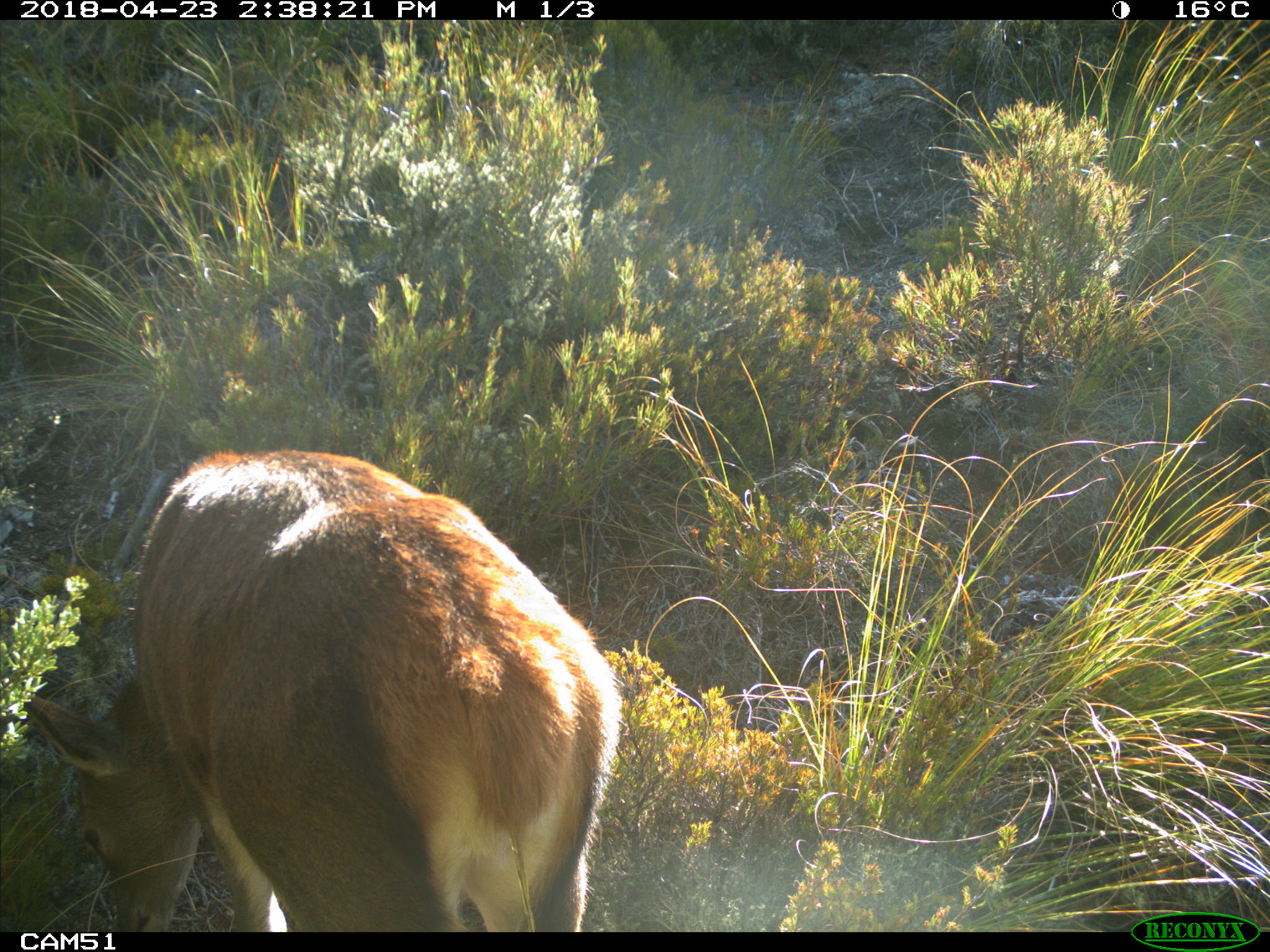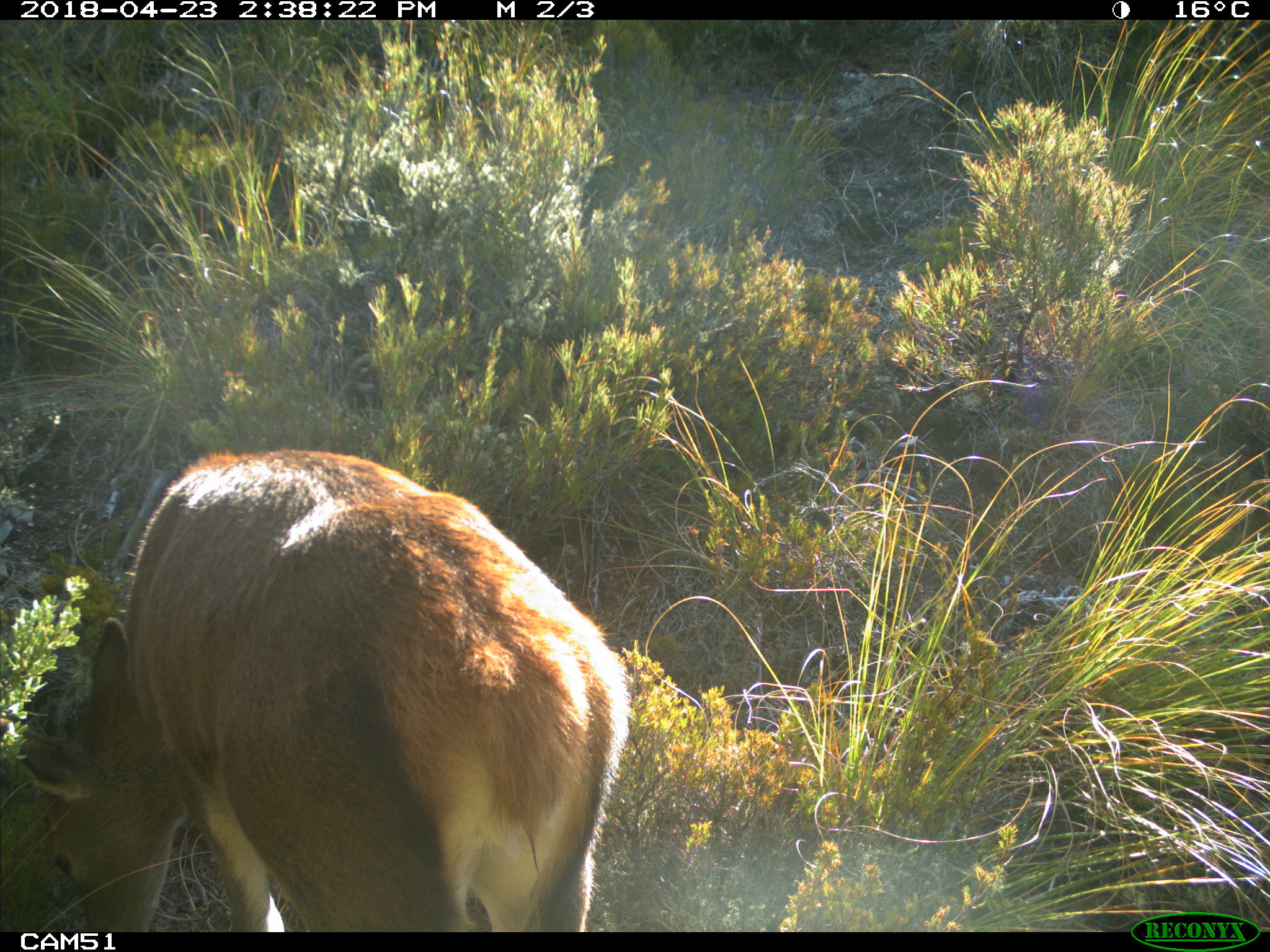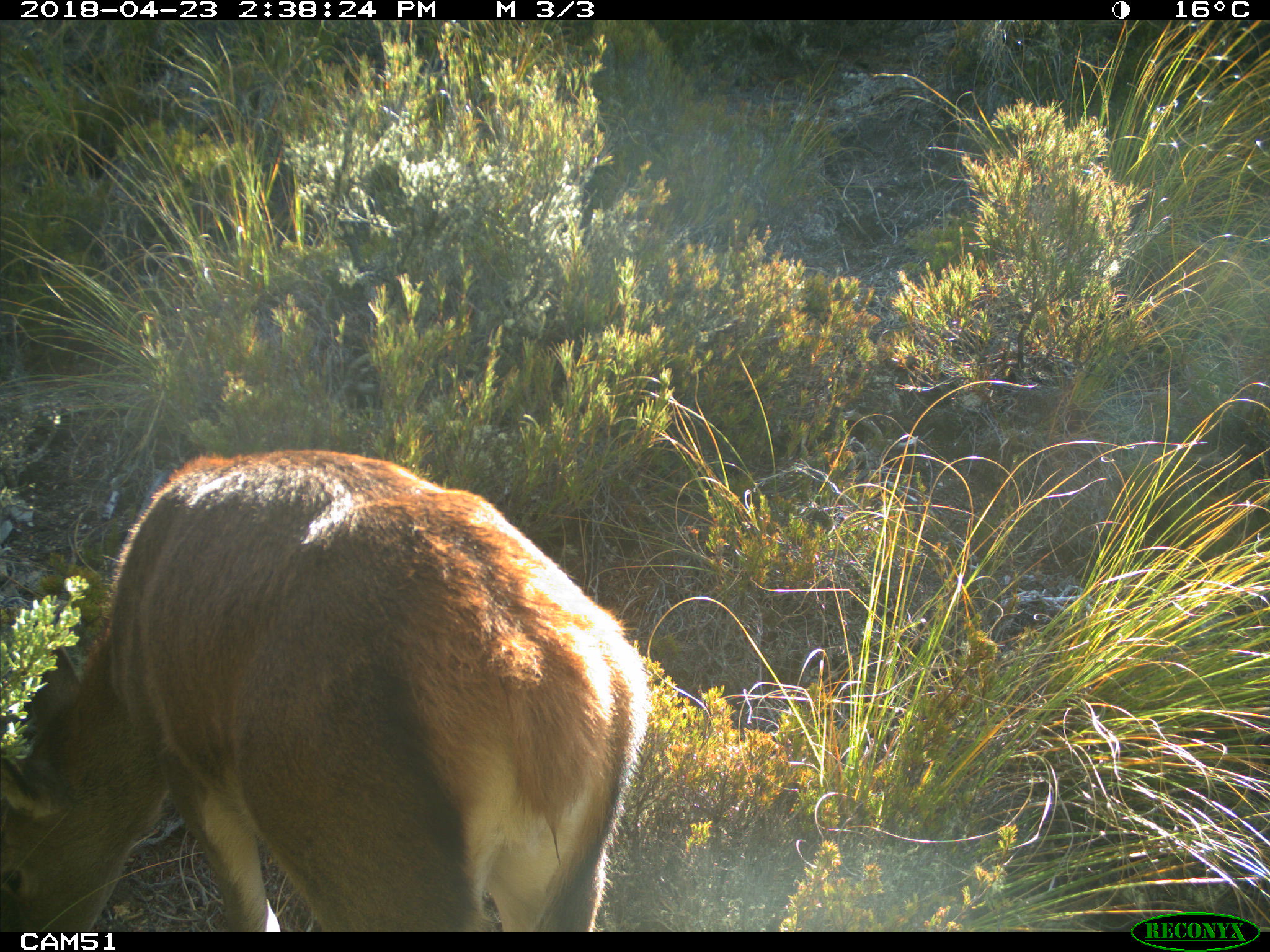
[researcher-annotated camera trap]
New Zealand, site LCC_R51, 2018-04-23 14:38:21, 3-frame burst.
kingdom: Animalia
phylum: Chordata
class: Mammalia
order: Artiodactyla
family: Cervidae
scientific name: Cervidae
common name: deer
Deer (Cervidae).